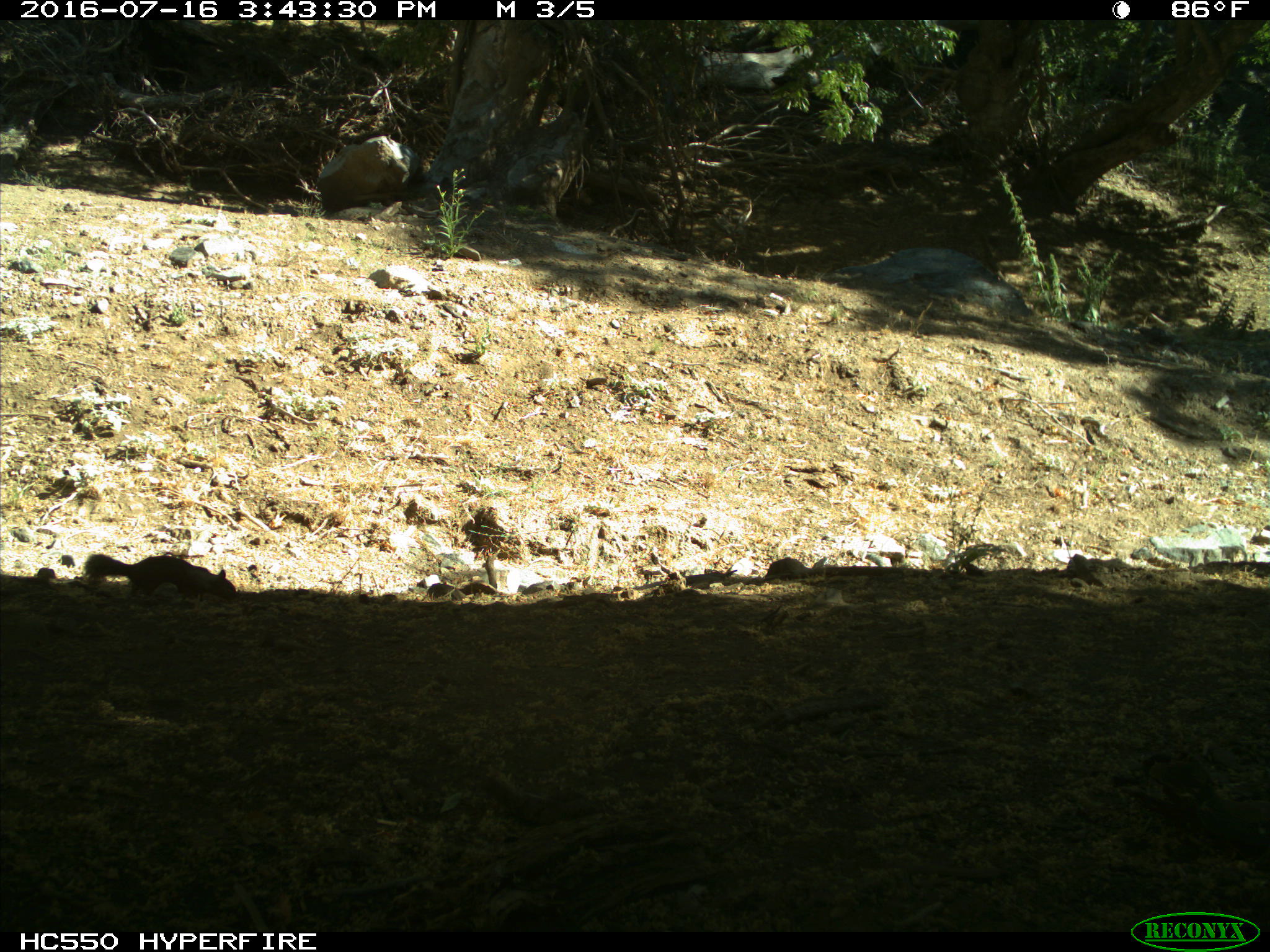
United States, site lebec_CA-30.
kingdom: Animalia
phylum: Chordata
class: Mammalia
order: Rodentia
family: Sciuridae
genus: Otospermophilus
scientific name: Otospermophilus beecheyi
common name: california ground squirrel